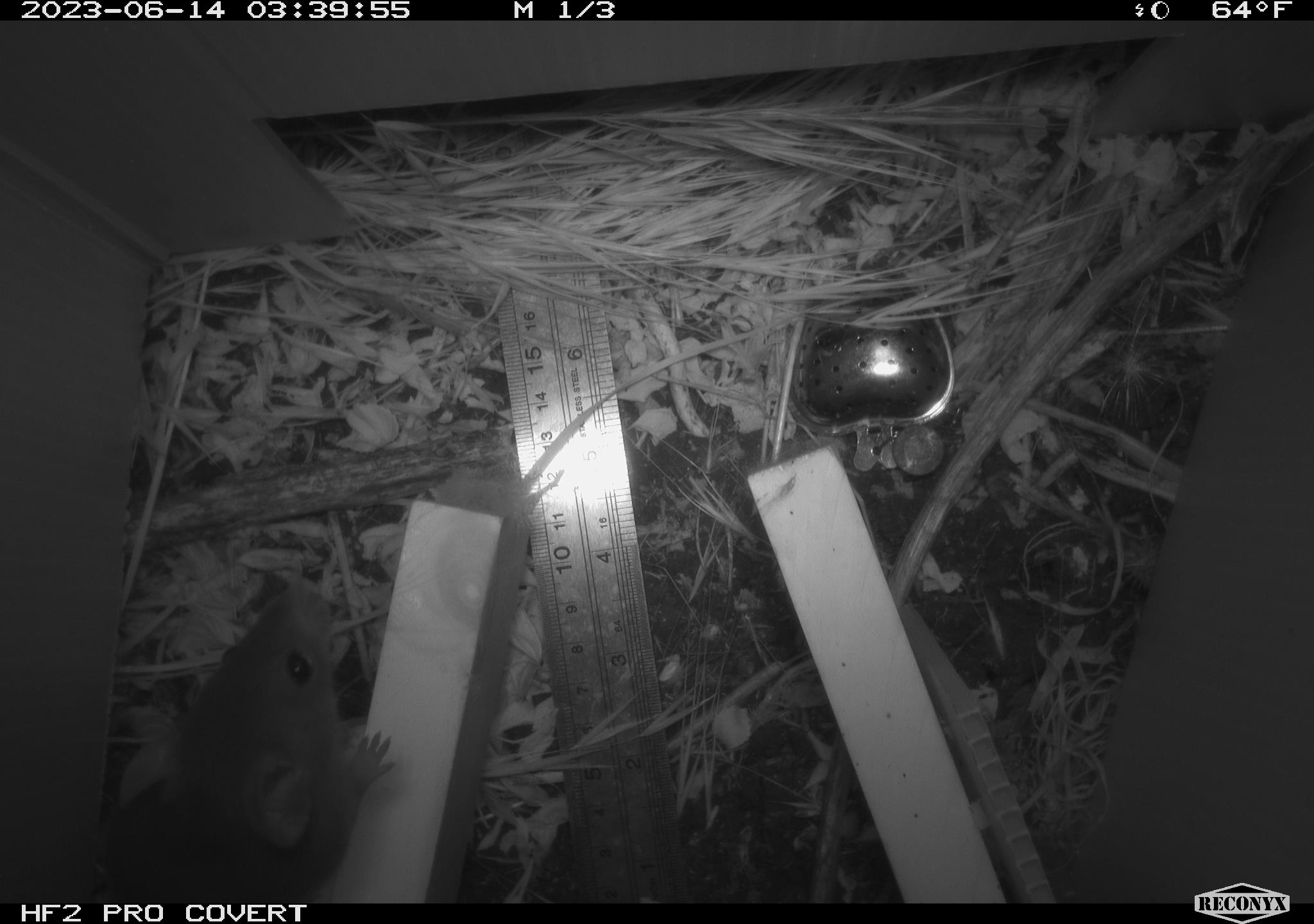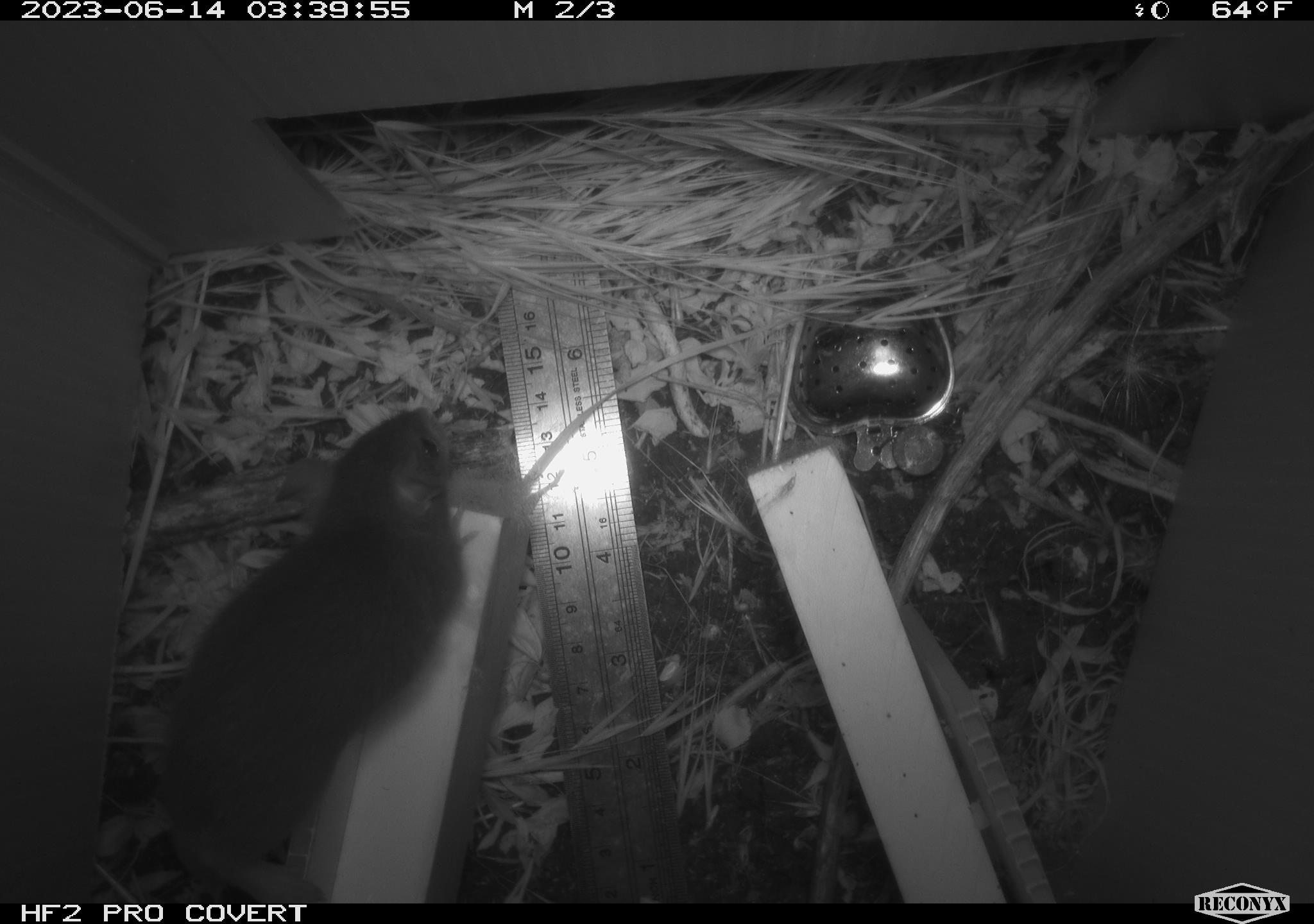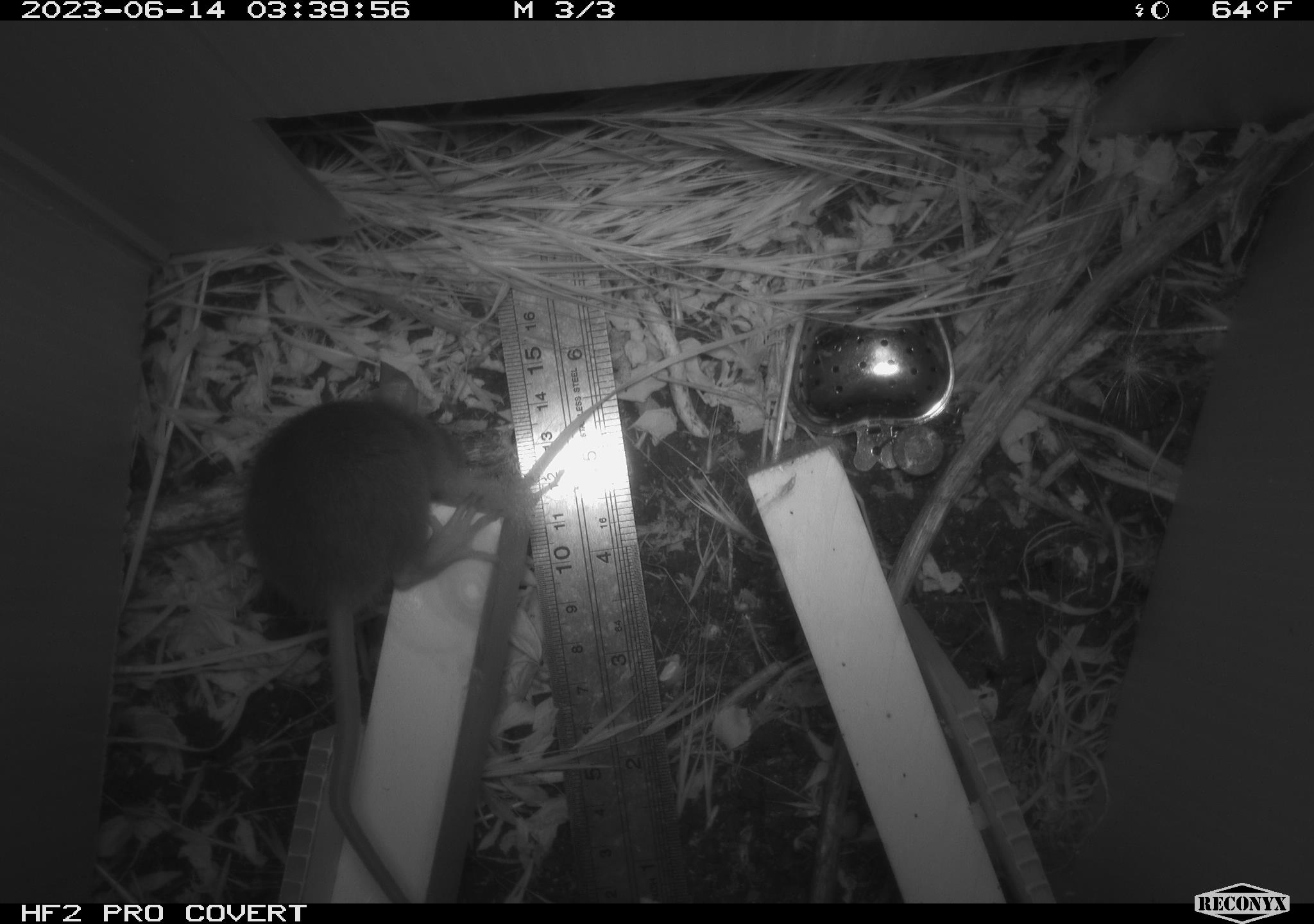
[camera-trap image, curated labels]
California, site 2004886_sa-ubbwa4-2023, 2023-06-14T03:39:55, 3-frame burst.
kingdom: Animalia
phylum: Chordata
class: Mammalia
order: Rodentia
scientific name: Rodentia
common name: mouse species